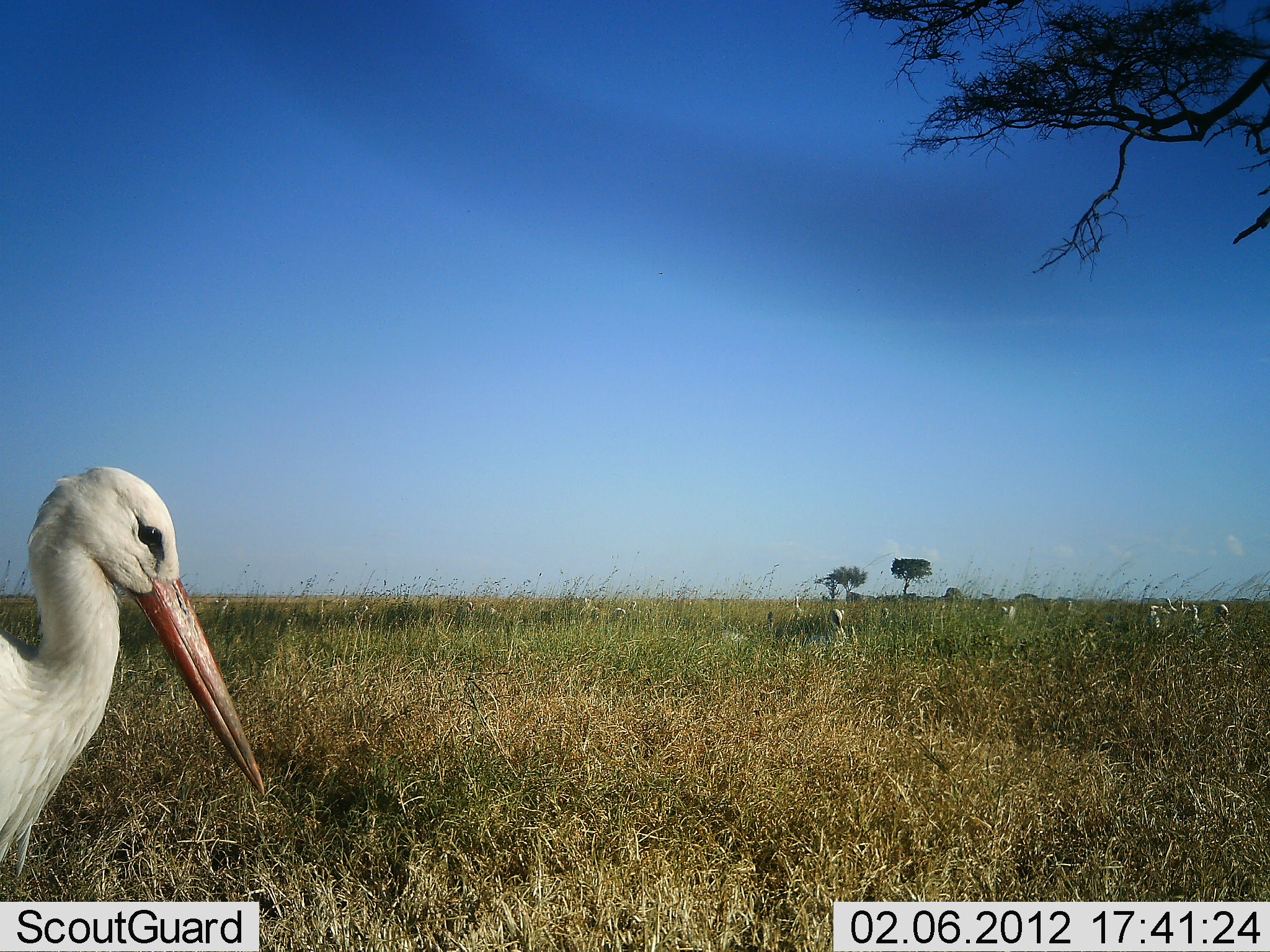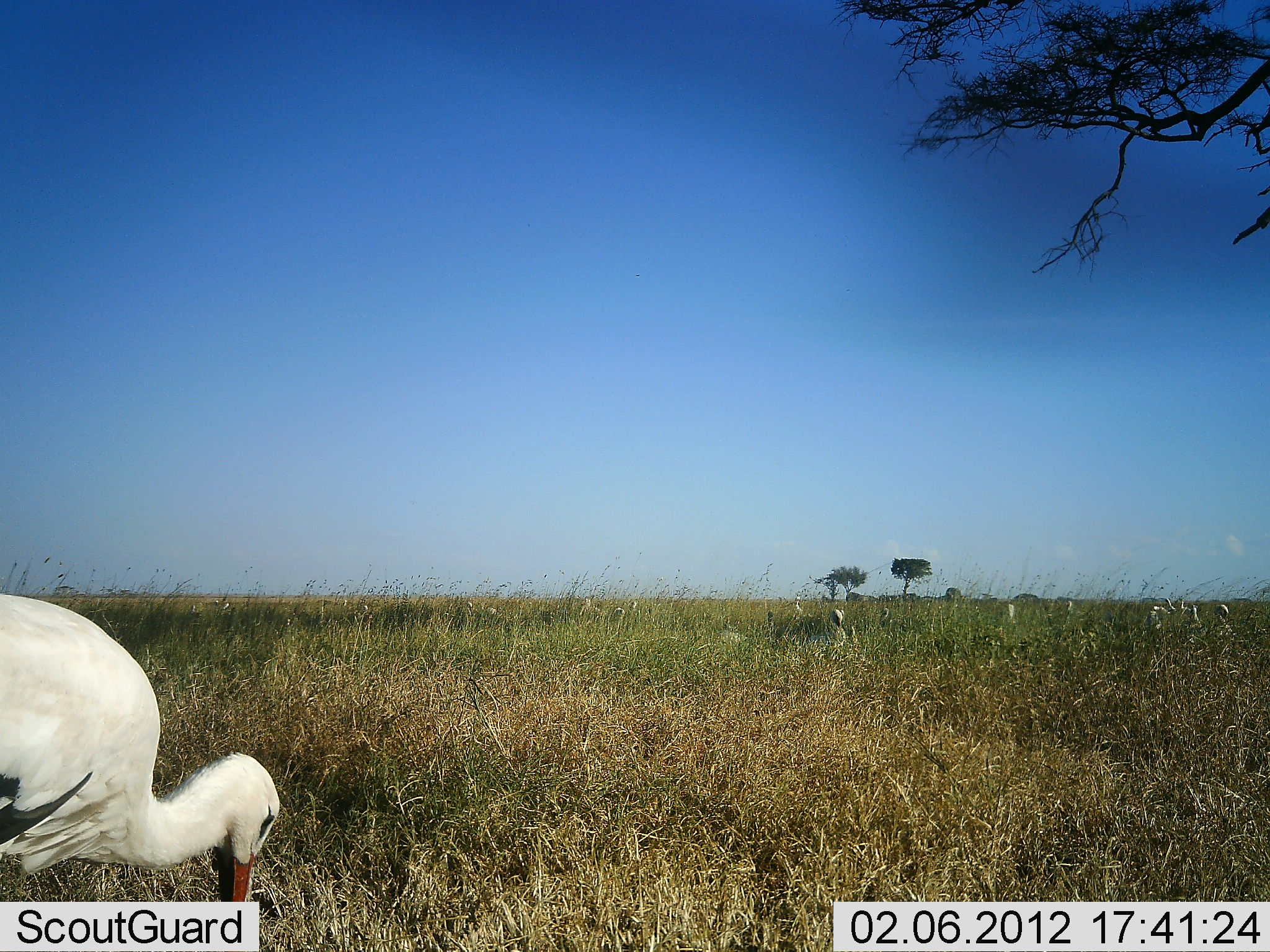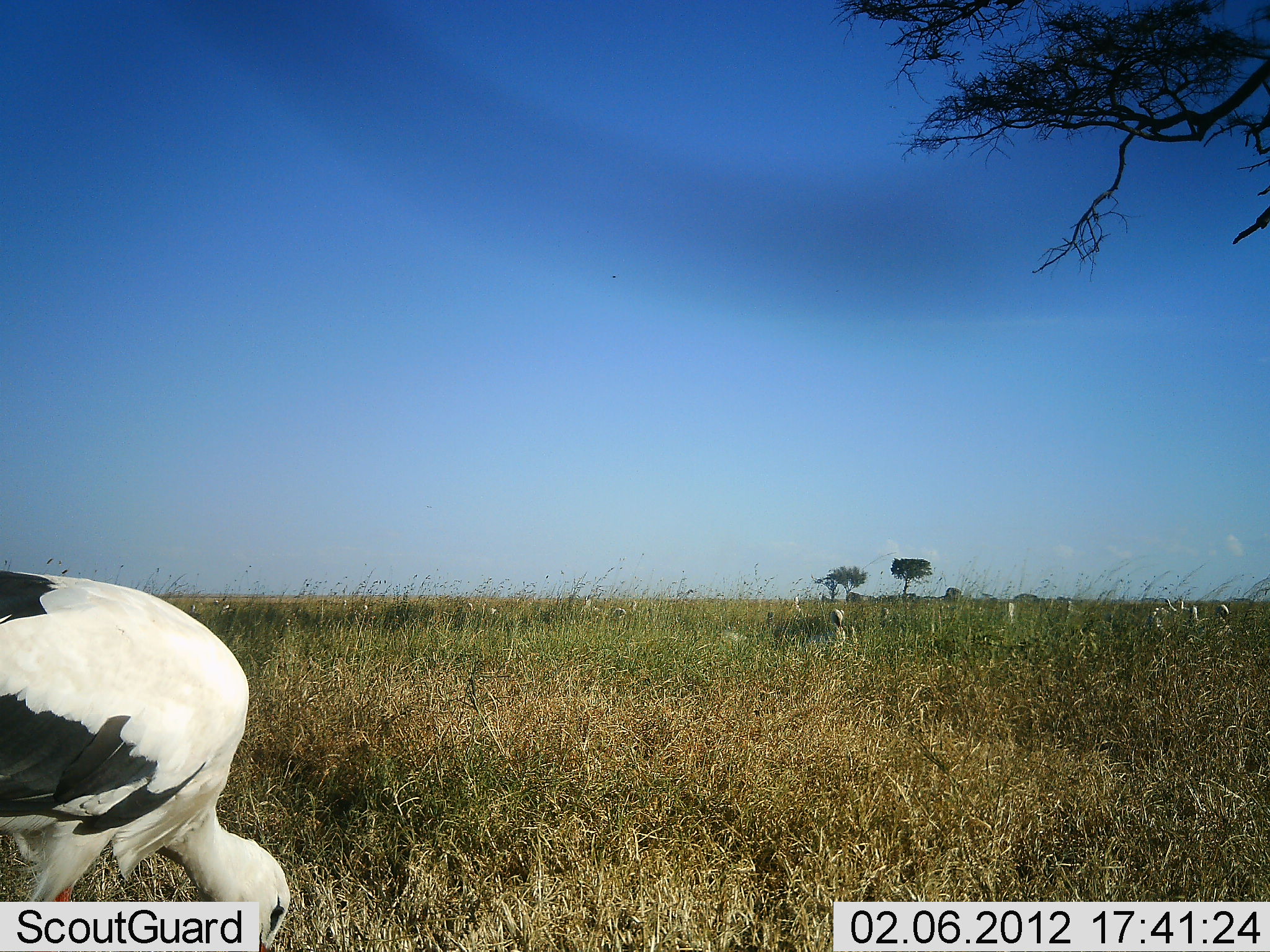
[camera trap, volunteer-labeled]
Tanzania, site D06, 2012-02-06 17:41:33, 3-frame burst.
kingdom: Animalia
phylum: Chordata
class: Aves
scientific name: Aves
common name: bird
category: otherbird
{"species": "otherbird (bird) (Aves)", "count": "1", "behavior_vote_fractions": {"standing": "47%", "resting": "0%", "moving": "29%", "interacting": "0%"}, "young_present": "0%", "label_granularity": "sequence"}